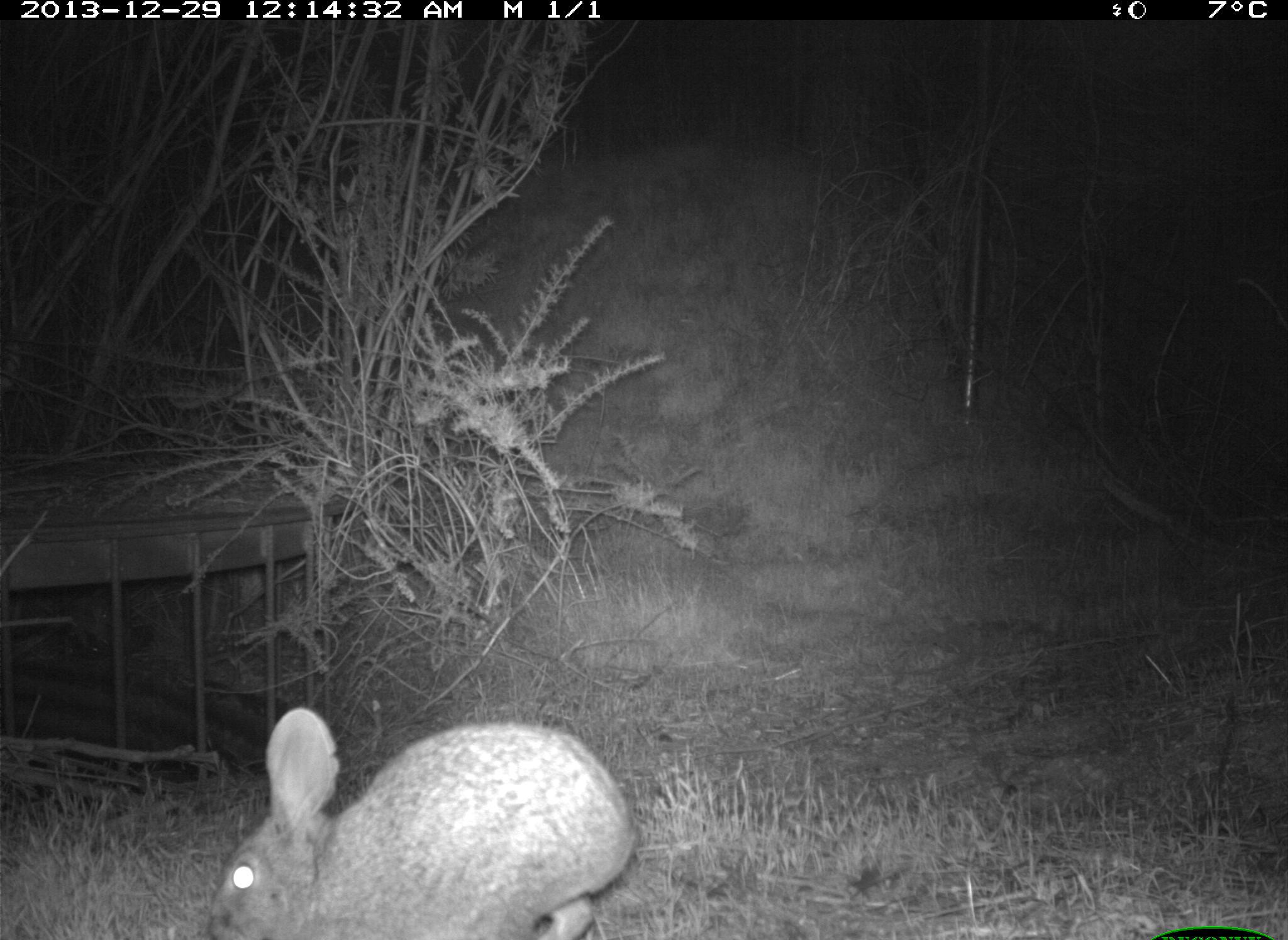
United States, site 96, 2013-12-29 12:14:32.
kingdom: Animalia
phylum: Chordata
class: Mammalia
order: Lagomorpha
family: Leporidae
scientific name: Leporidae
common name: rabbits and hares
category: rabbit